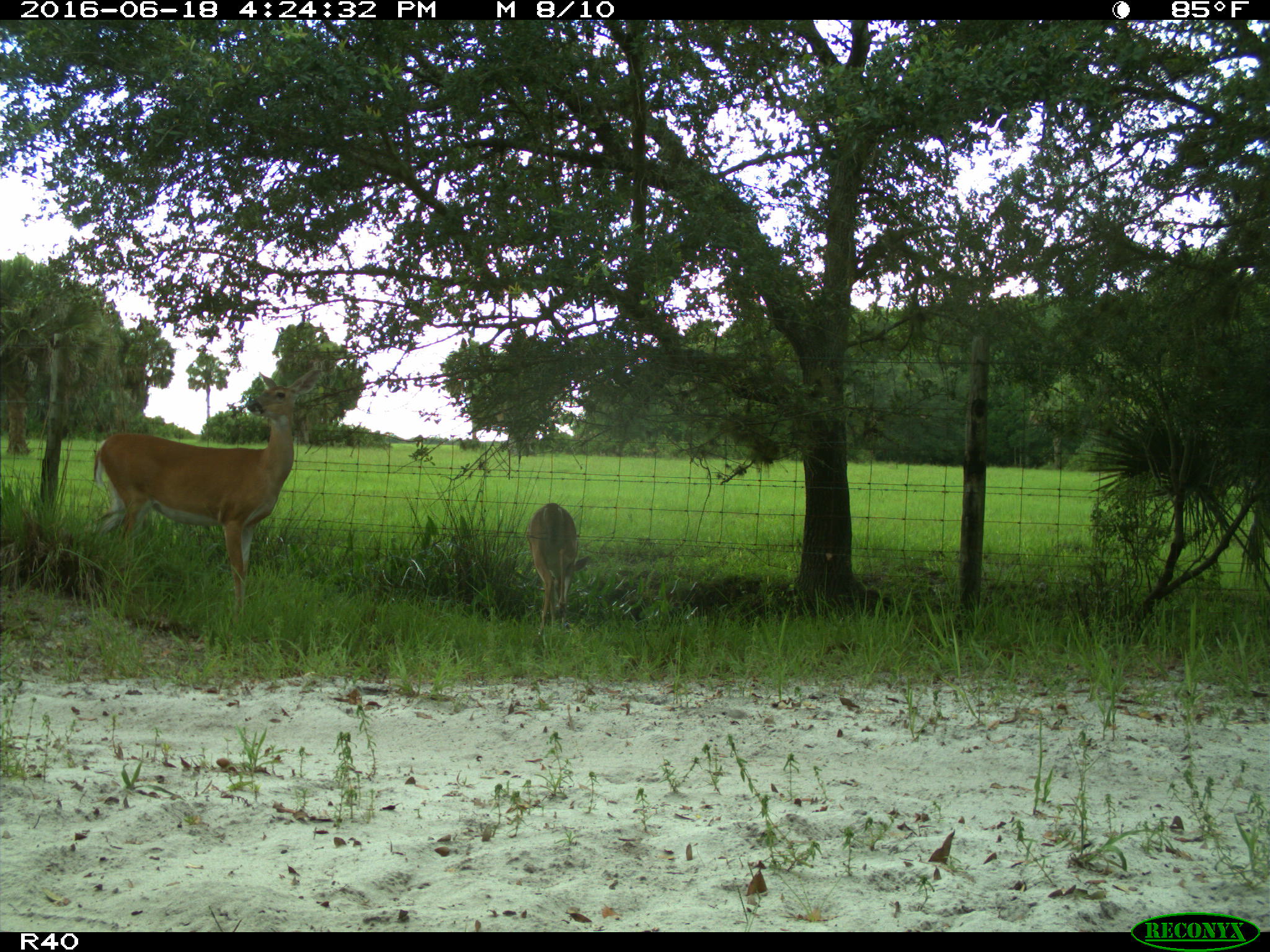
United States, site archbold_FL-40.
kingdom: Animalia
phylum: Chordata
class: Mammalia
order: Artiodactyla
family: Cervidae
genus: Odocoileus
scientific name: Odocoileus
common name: deer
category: unidentified deer